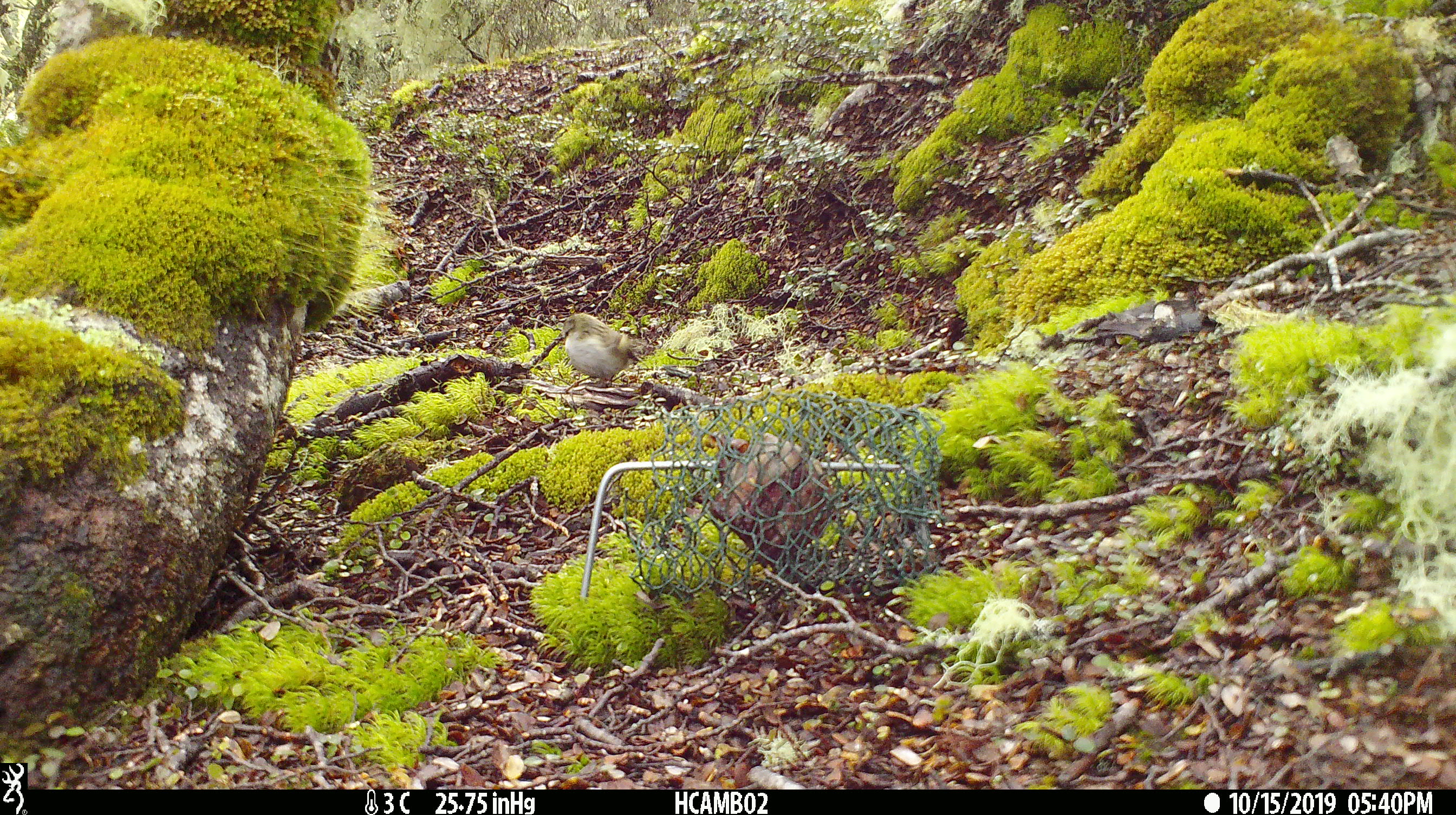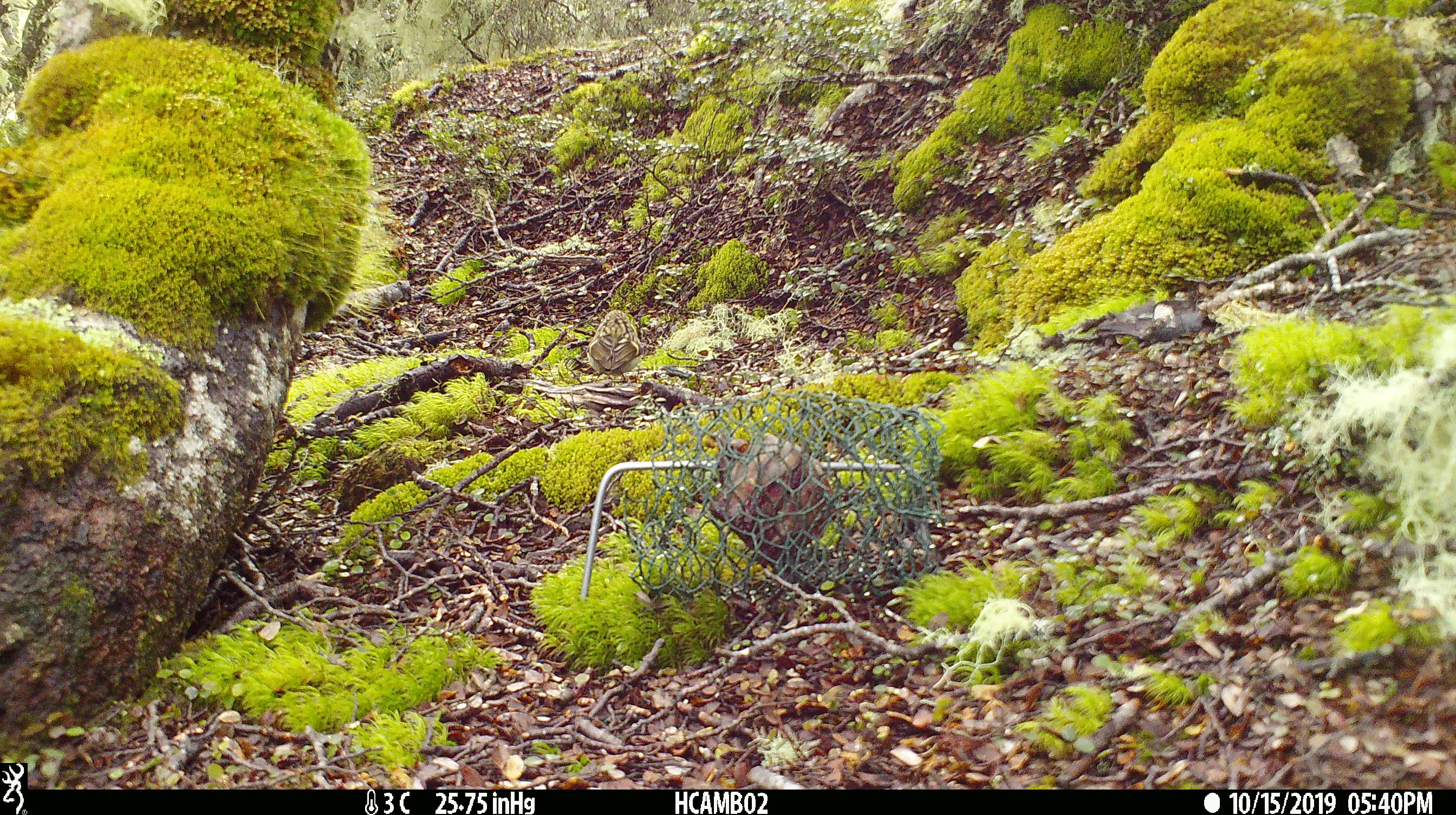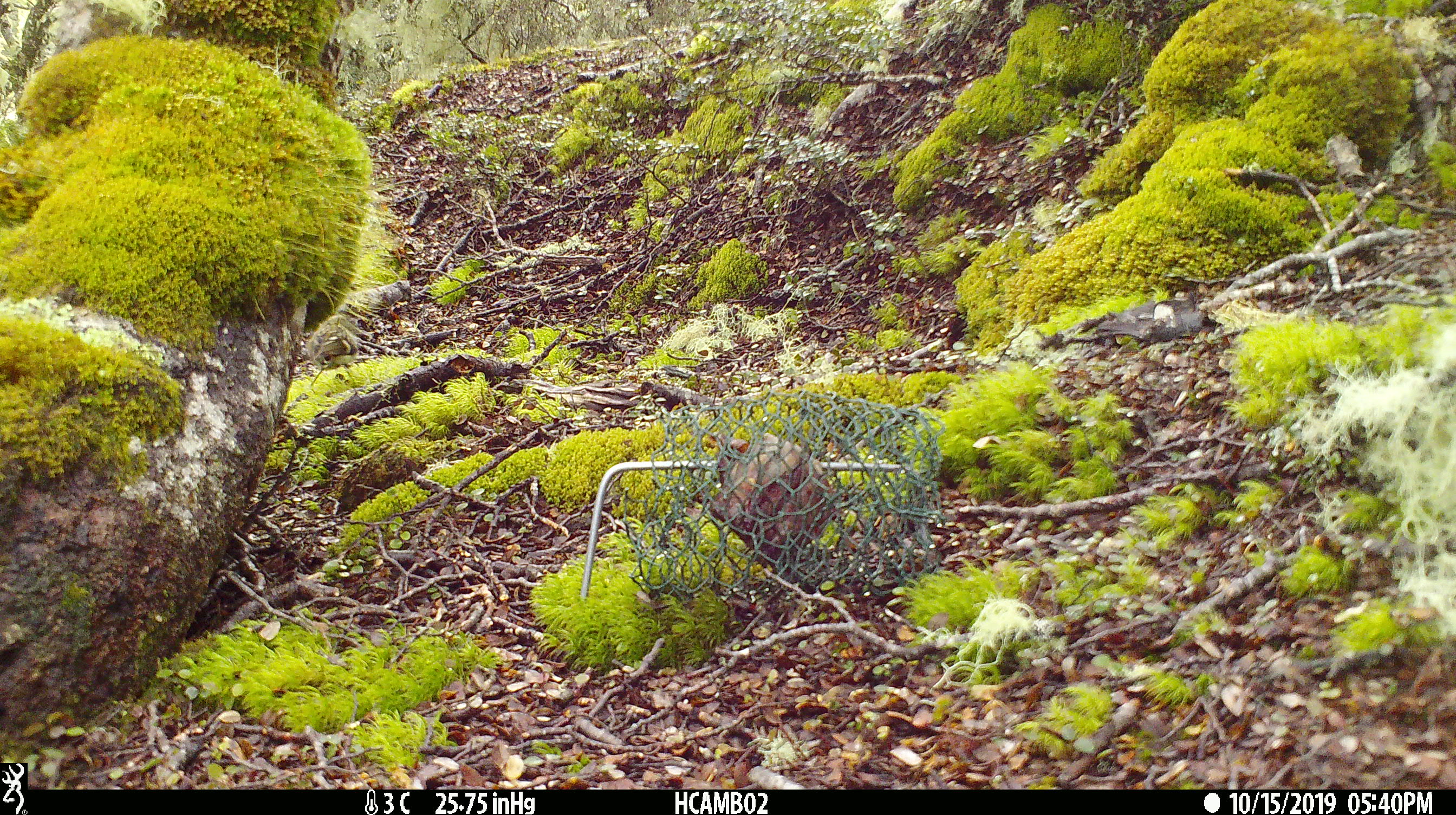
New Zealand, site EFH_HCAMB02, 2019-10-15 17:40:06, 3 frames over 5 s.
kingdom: Animalia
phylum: Chordata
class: Aves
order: Passeriformes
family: Acanthisittidae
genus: Acanthisitta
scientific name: Acanthisitta chloris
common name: rifleman